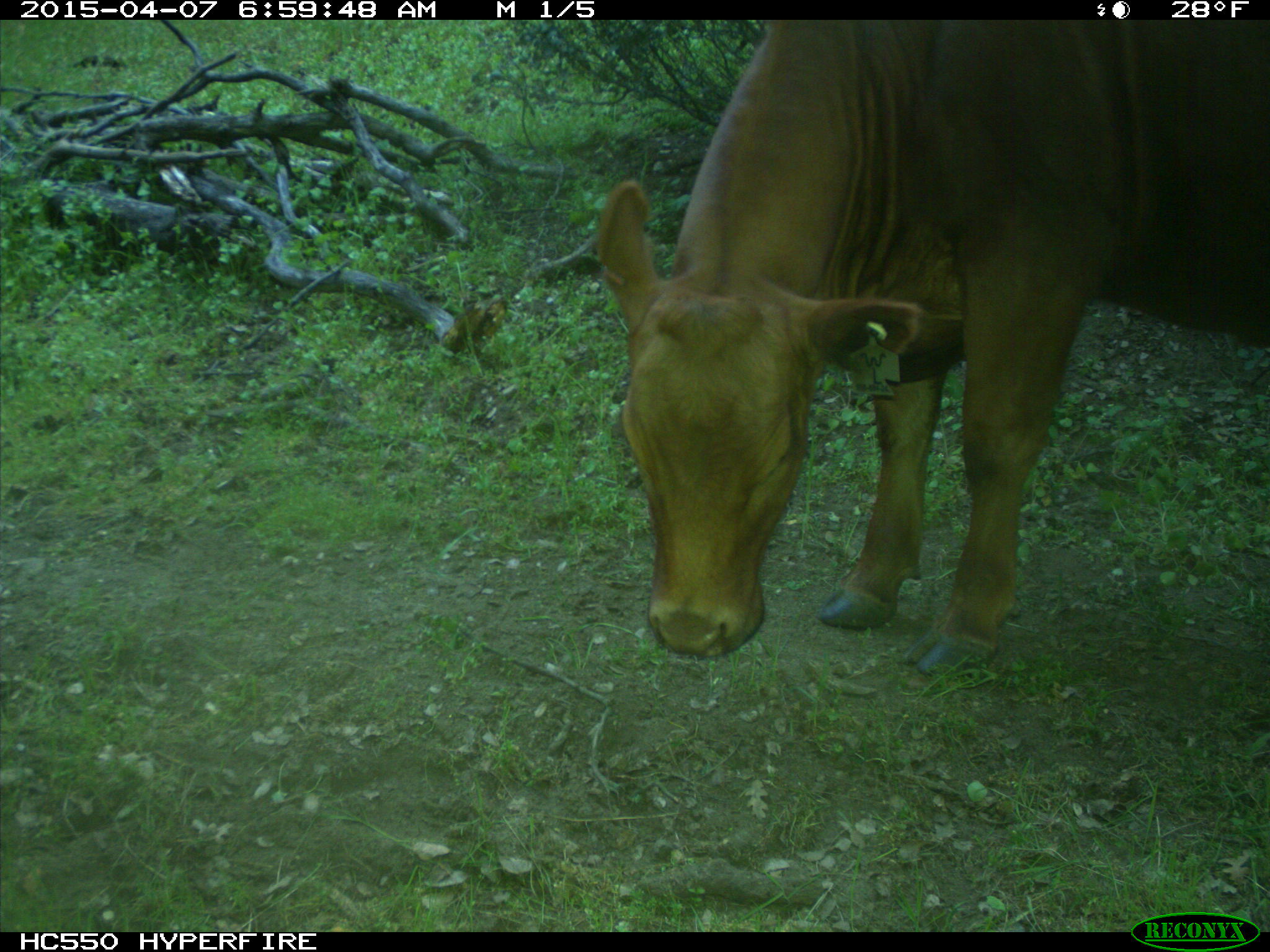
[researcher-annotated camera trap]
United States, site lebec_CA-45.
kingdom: Animalia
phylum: Chordata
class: Mammalia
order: Artiodactyla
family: Bovidae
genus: Bos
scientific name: Bos taurus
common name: domestic cow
Bos taurus (domestic cow).